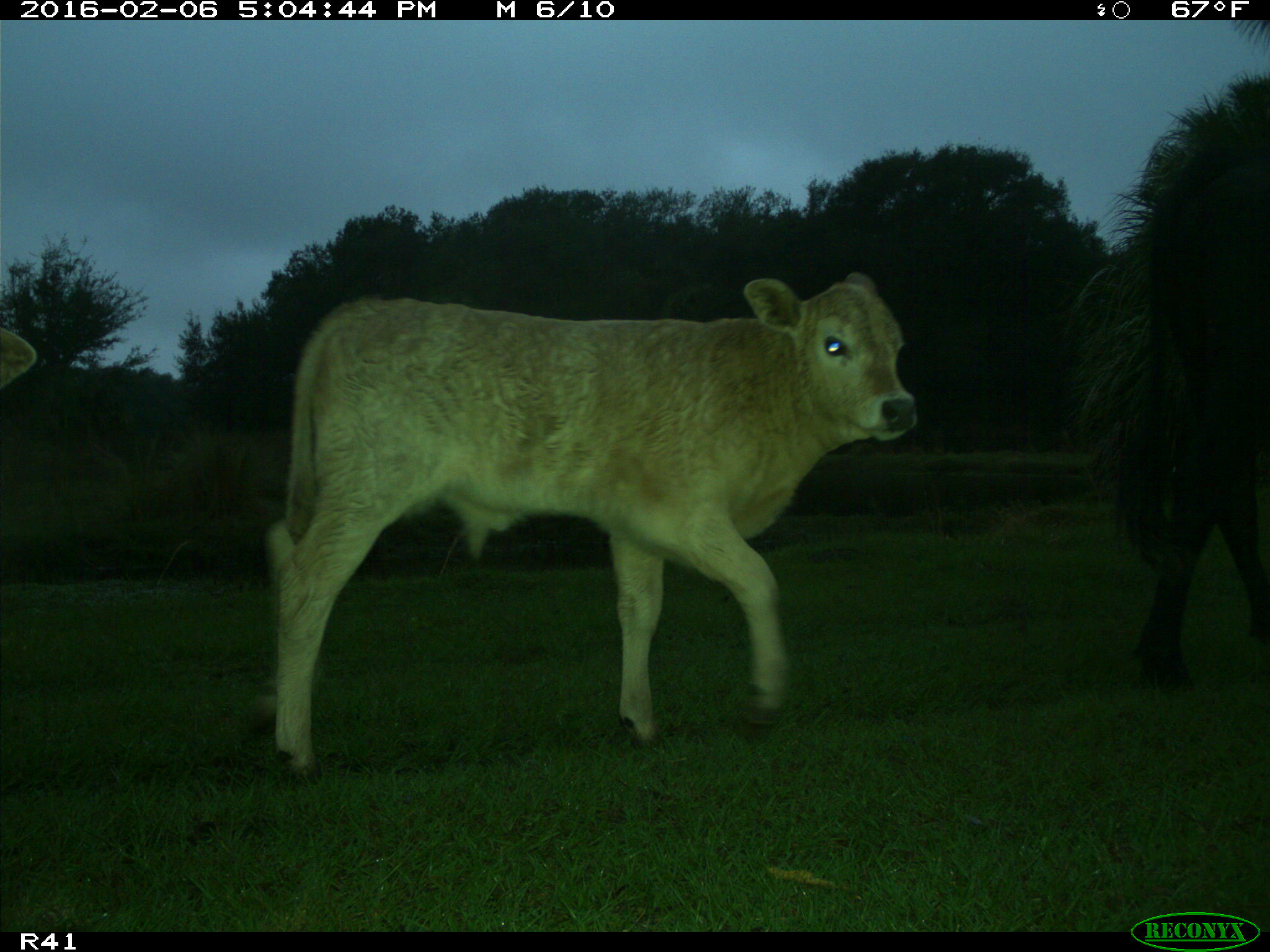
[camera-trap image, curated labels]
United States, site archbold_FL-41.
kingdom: Animalia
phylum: Chordata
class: Mammalia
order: Artiodactyla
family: Bovidae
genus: Bos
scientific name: Bos taurus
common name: domestic cow